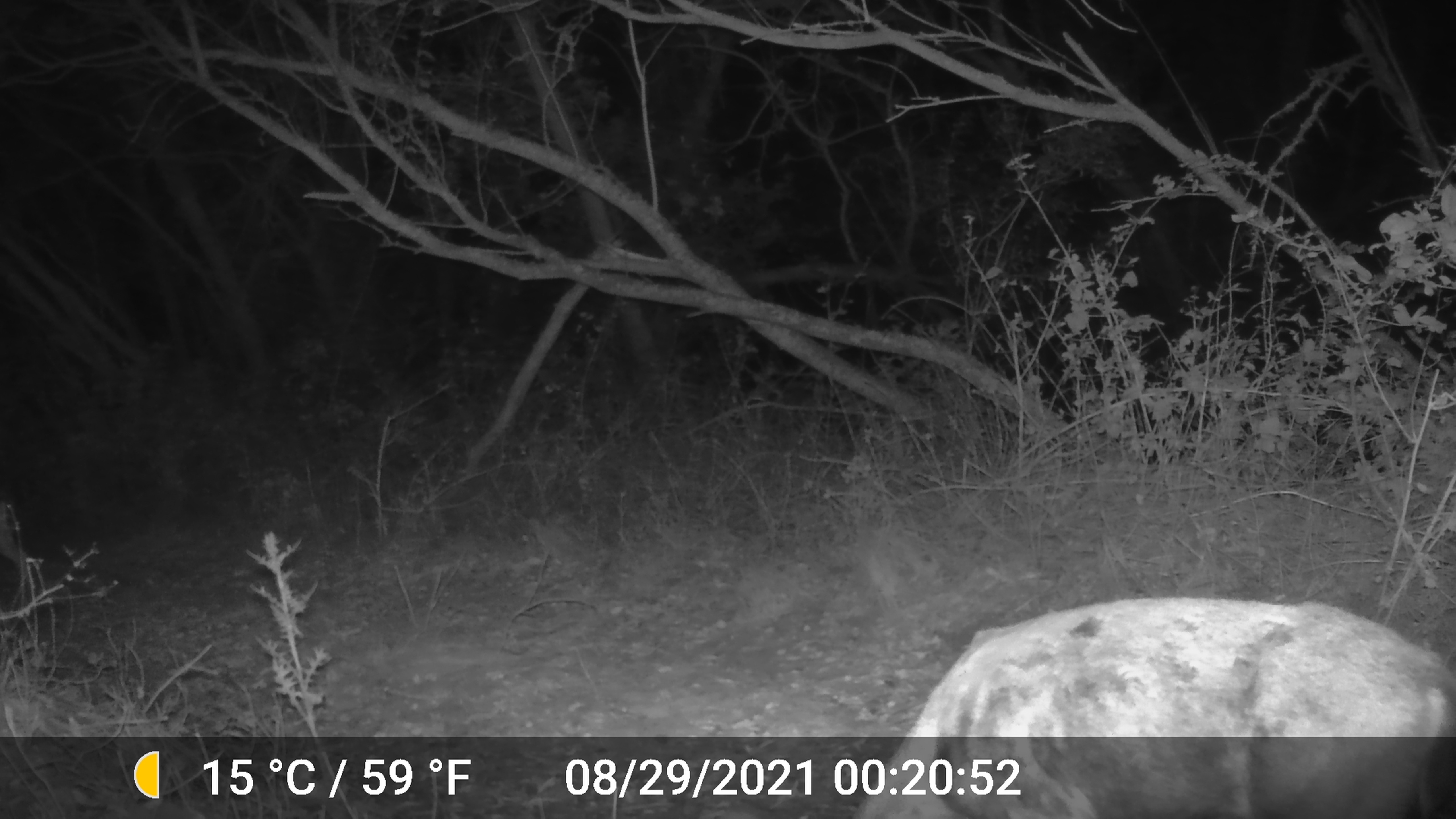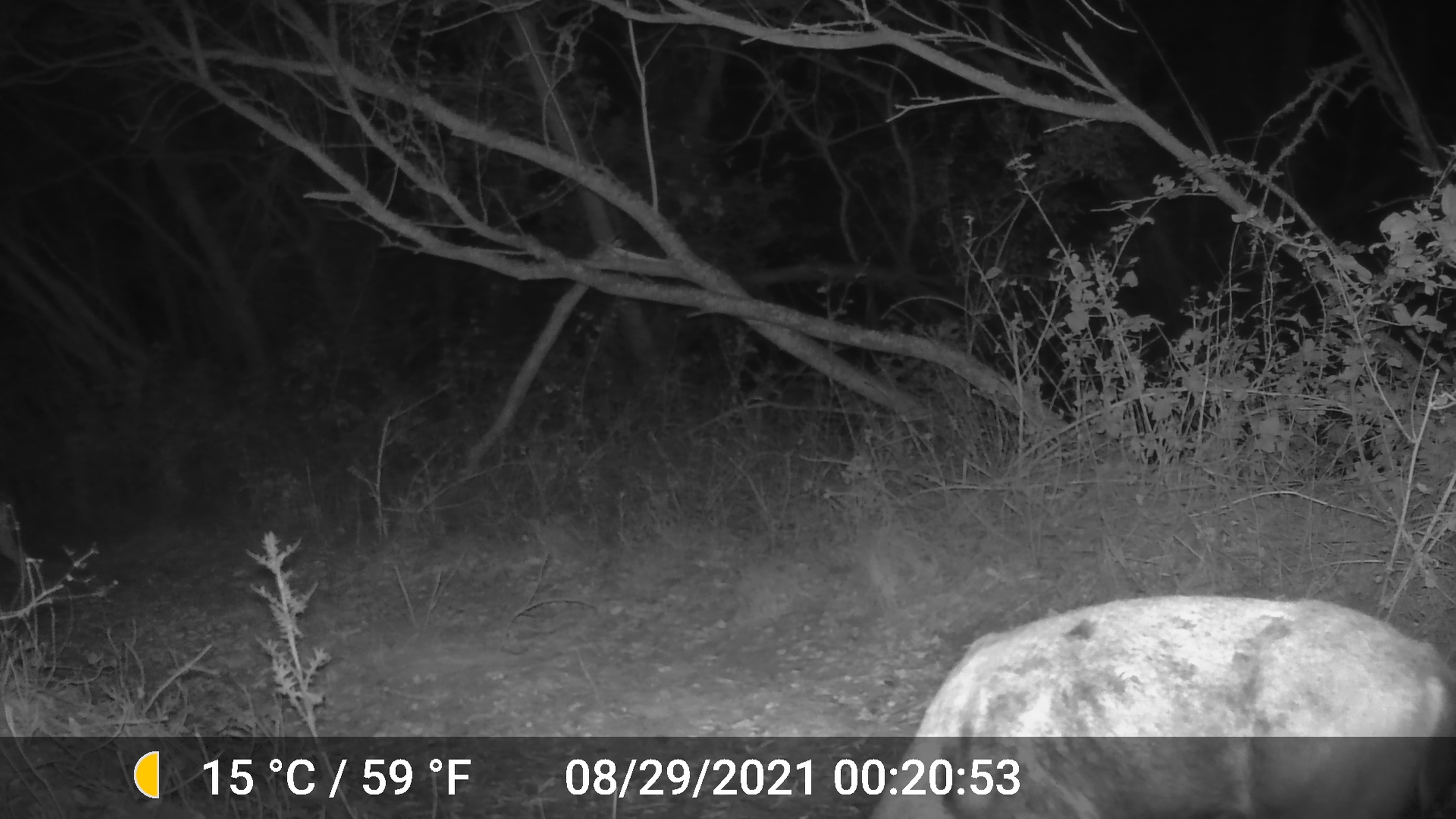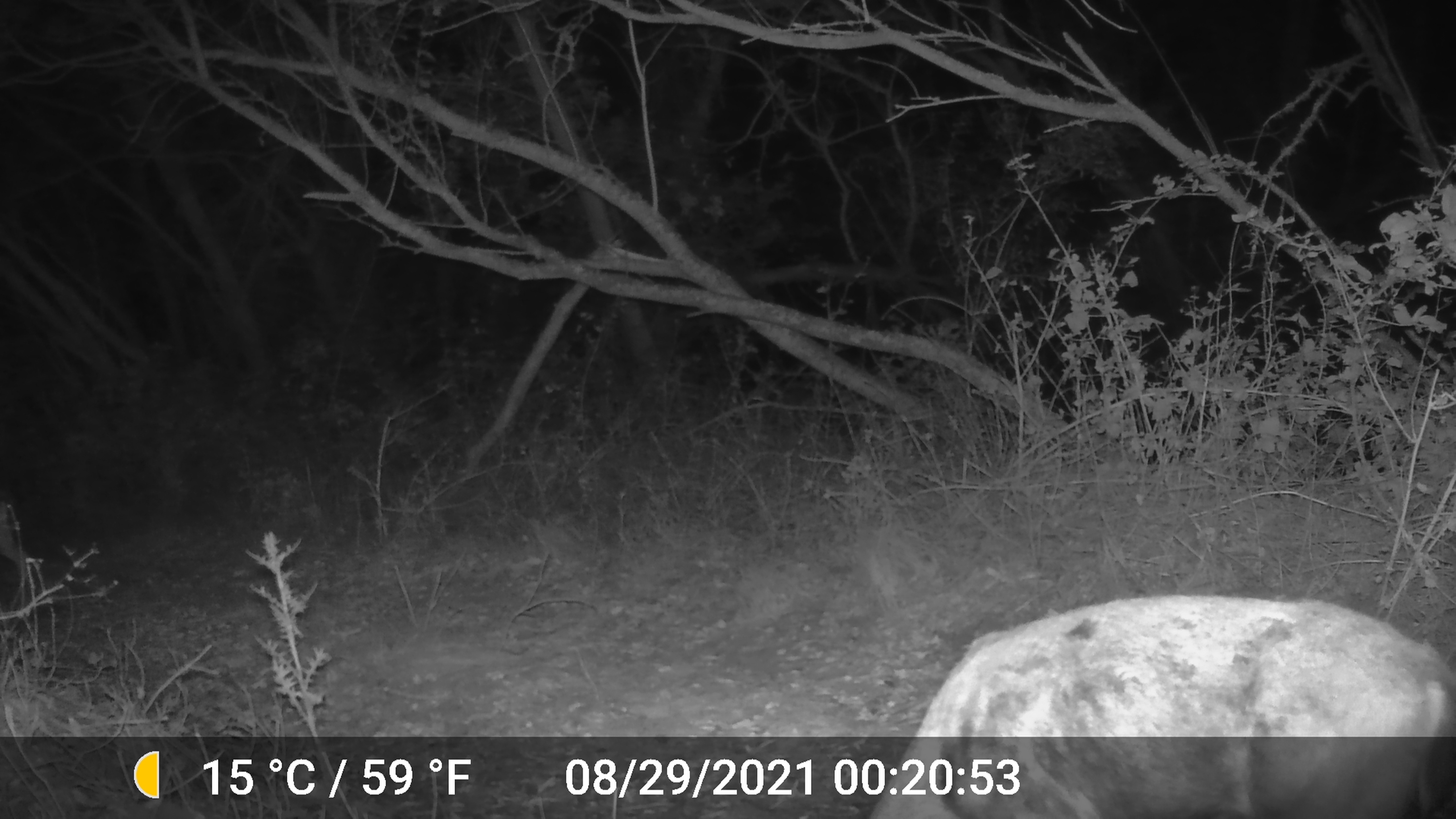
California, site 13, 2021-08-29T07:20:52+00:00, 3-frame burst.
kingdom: Animalia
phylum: Chordata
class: Mammalia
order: Artiodactyla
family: Cervidae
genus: Odocoileus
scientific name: Odocoileus hemionus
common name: mule deer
Mule deer (Odocoileus hemionus).